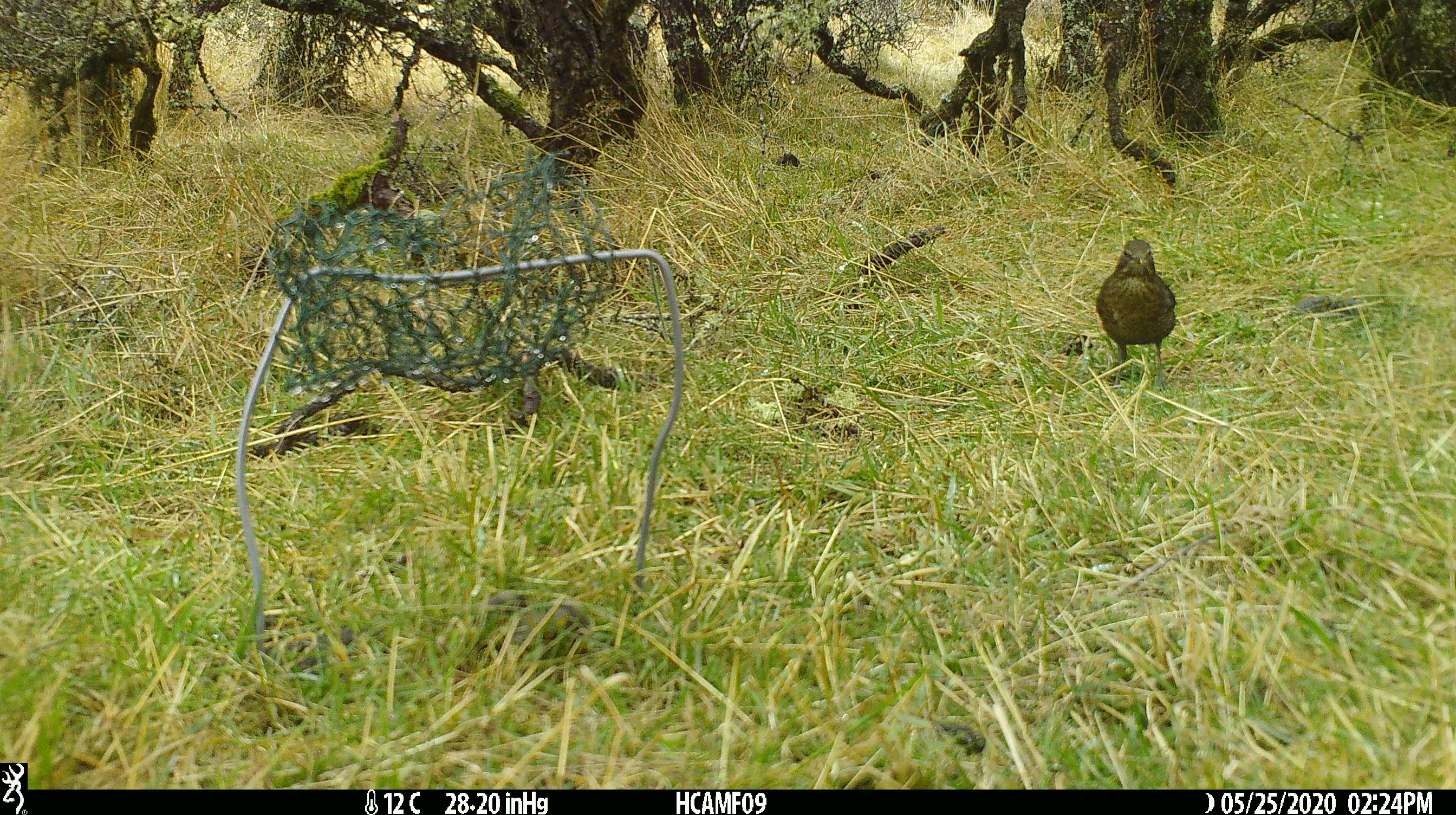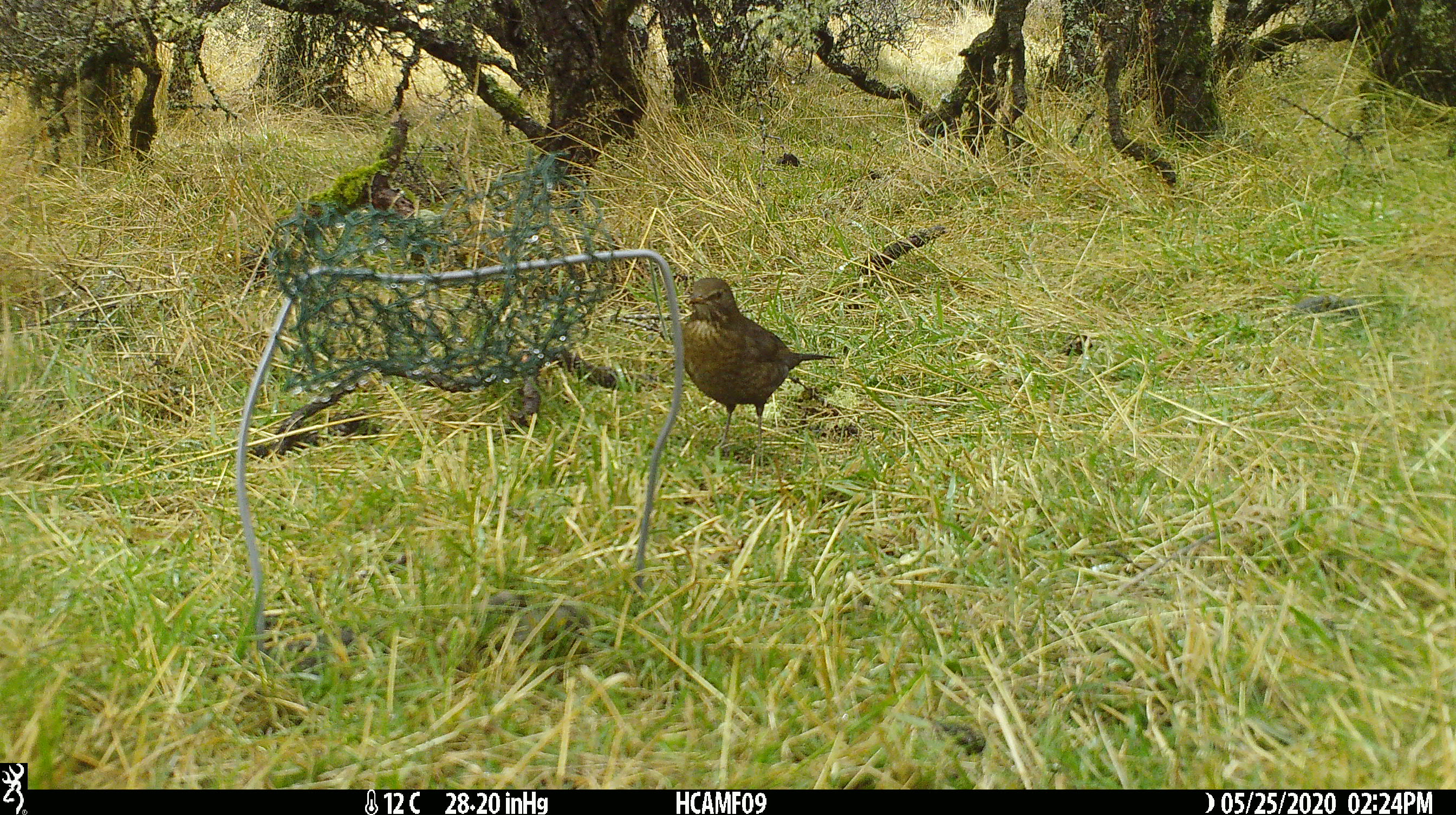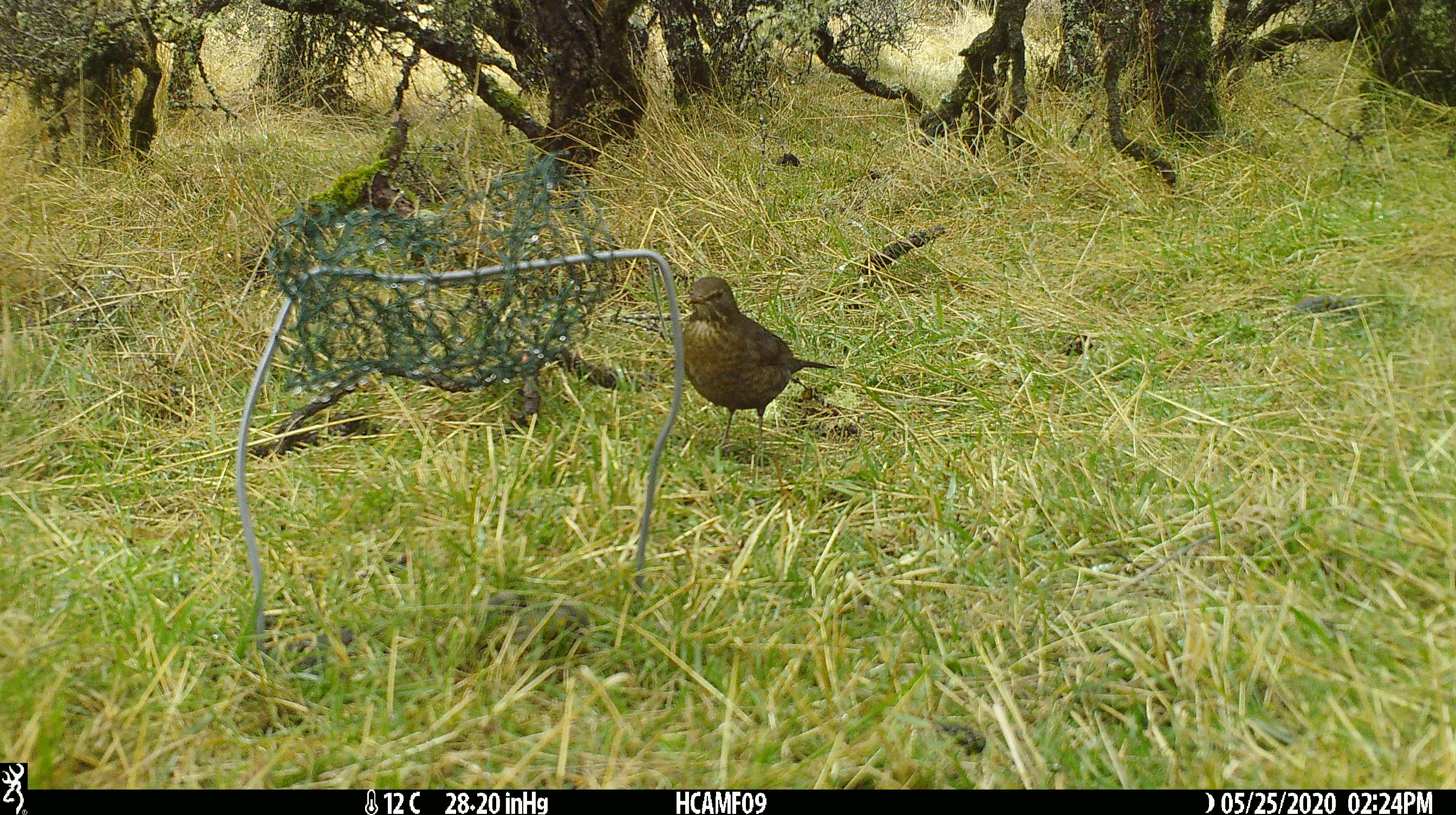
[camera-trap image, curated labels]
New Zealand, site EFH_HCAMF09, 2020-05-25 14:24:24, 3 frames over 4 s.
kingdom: Animalia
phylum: Chordata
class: Aves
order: Passeriformes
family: Turdidae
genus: Turdus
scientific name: Turdus merula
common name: eurasian blackbird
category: blackbird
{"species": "blackbird (eurasian blackbird) (Turdus merula)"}